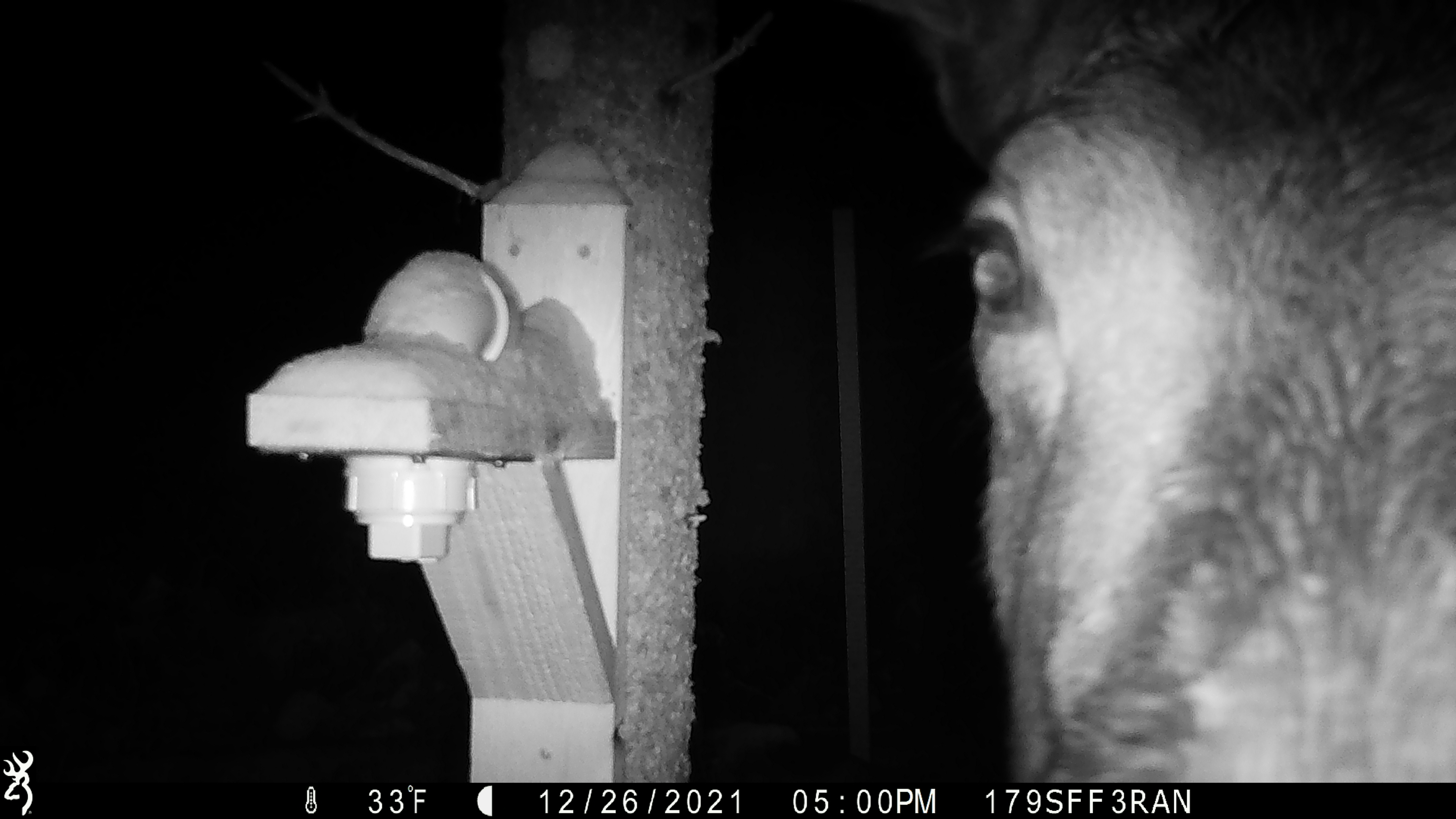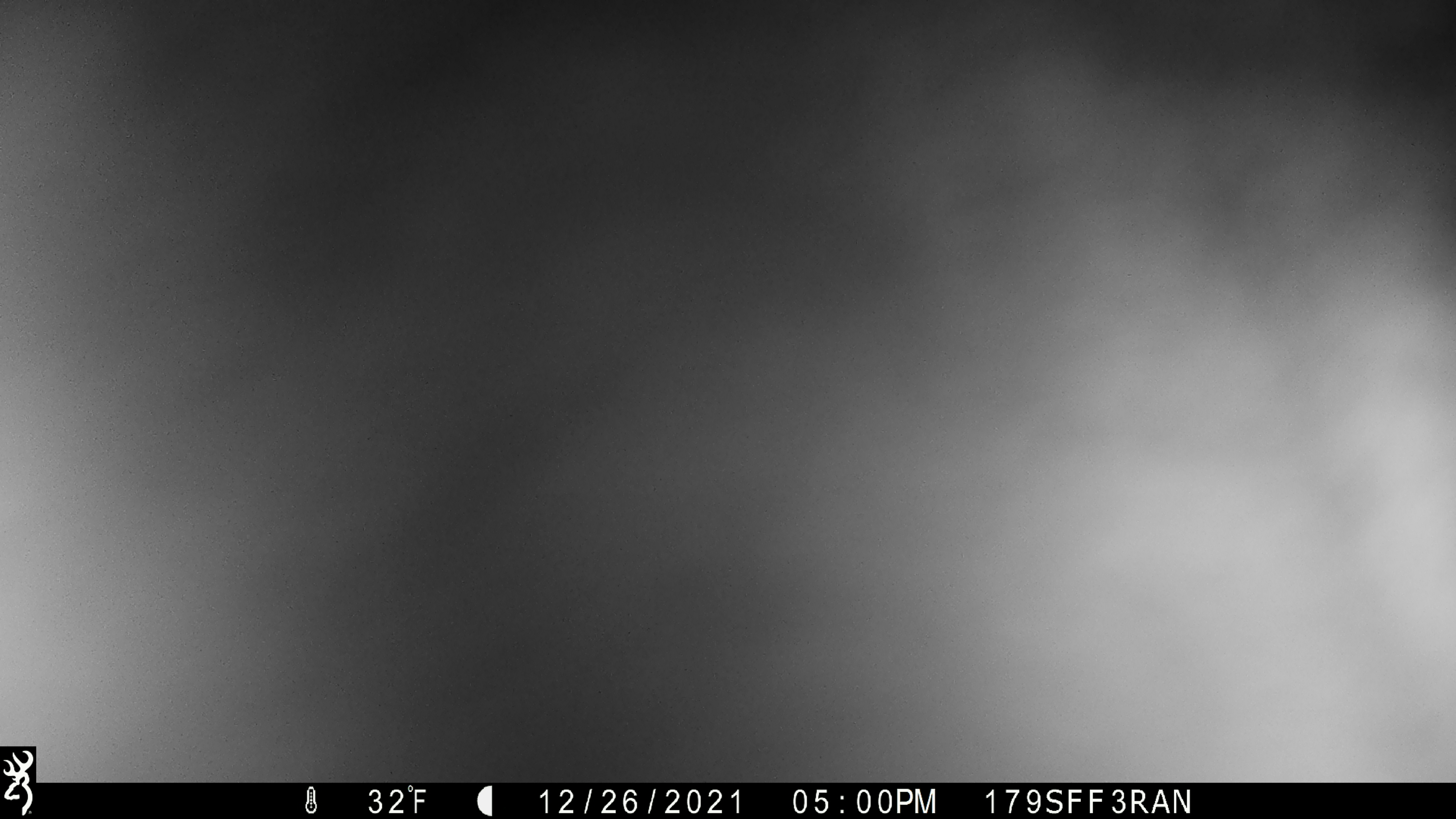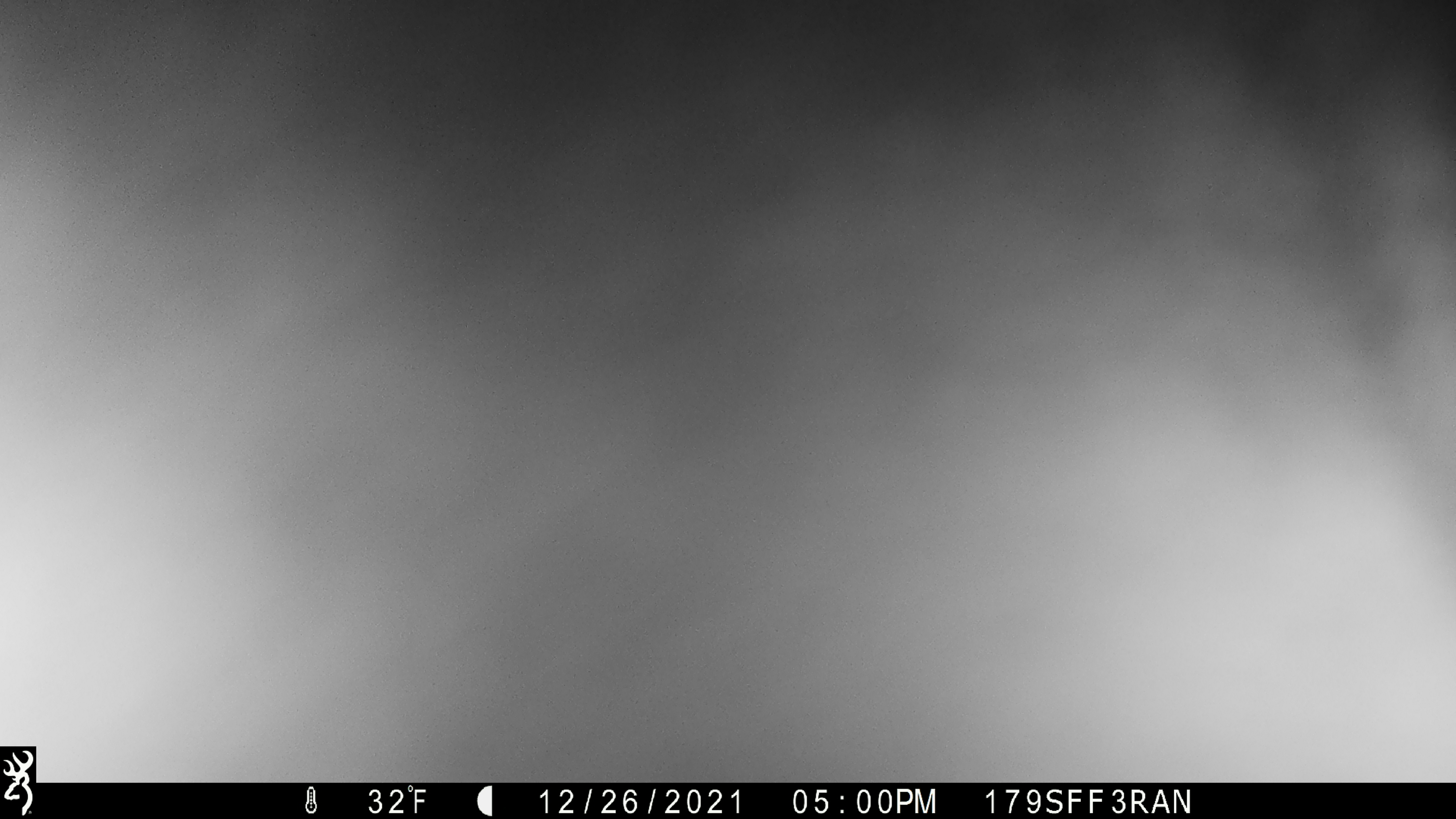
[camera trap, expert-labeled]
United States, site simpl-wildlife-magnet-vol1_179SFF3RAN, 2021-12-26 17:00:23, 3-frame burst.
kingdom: Animalia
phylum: Chordata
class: Mammalia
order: Artiodactyla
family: Cervidae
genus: Alces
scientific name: Alces alces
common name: moose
Moose (Alces alces).